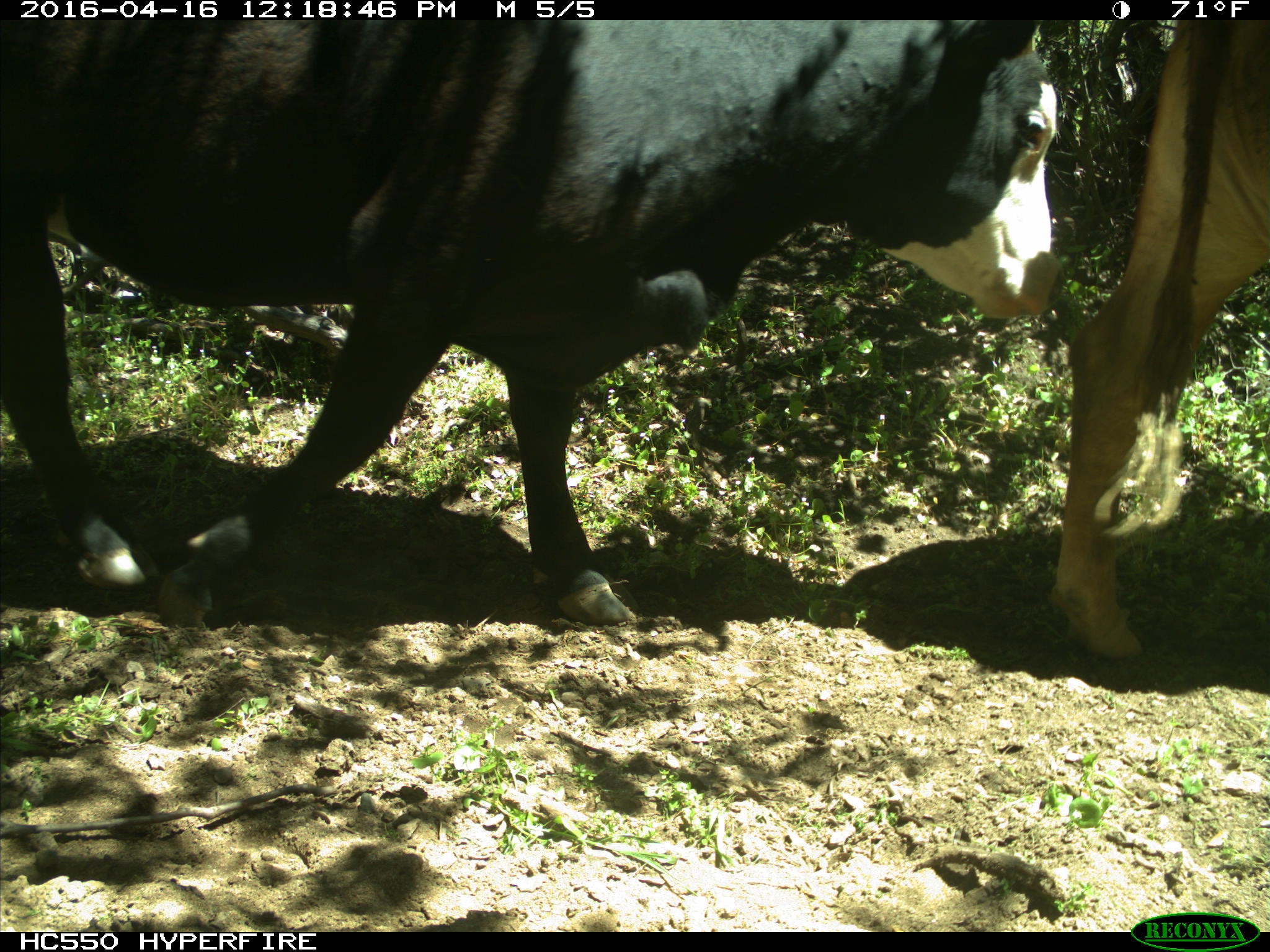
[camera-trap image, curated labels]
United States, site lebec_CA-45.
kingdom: Animalia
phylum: Chordata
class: Mammalia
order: Artiodactyla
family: Bovidae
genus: Bos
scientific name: Bos taurus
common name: domestic cow